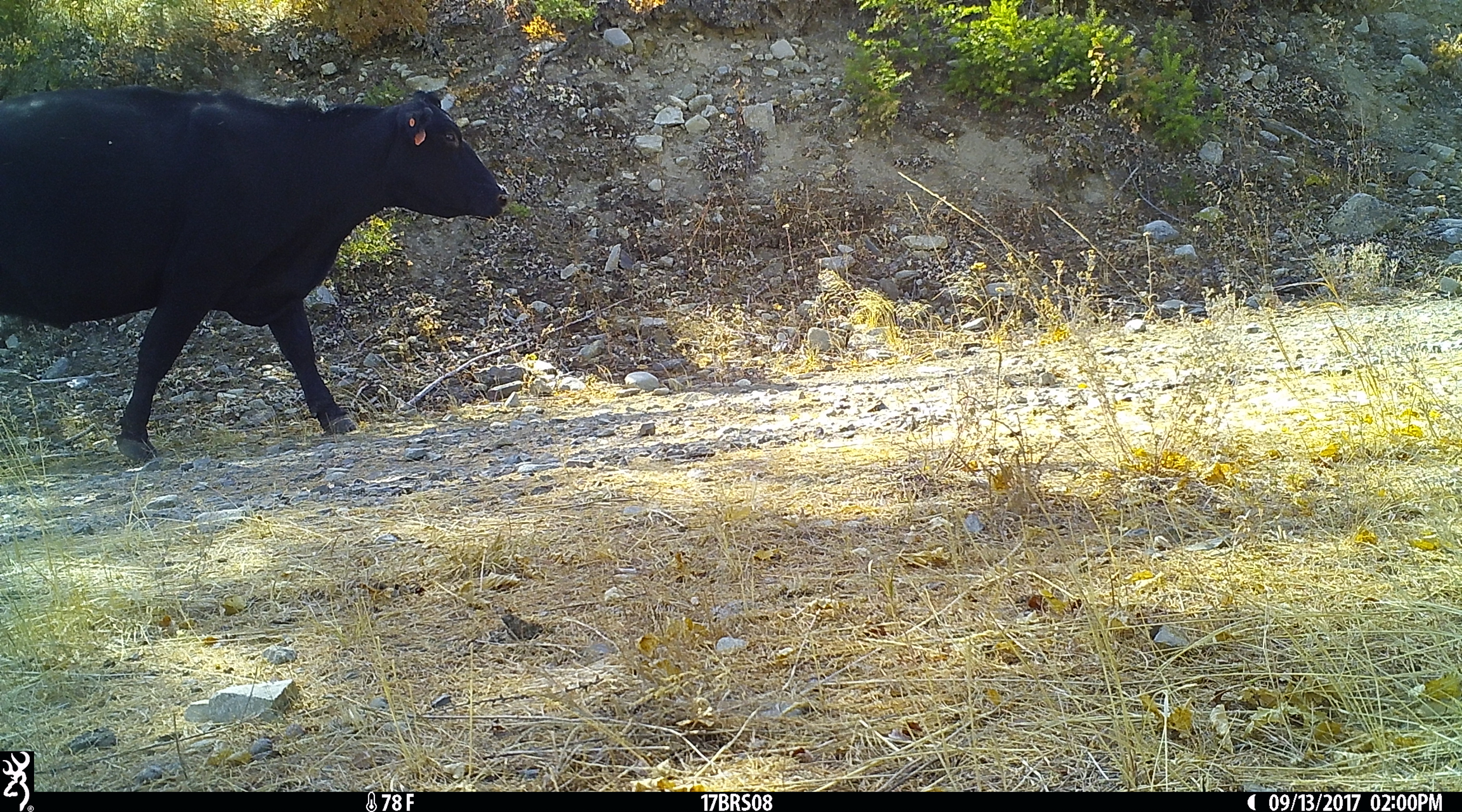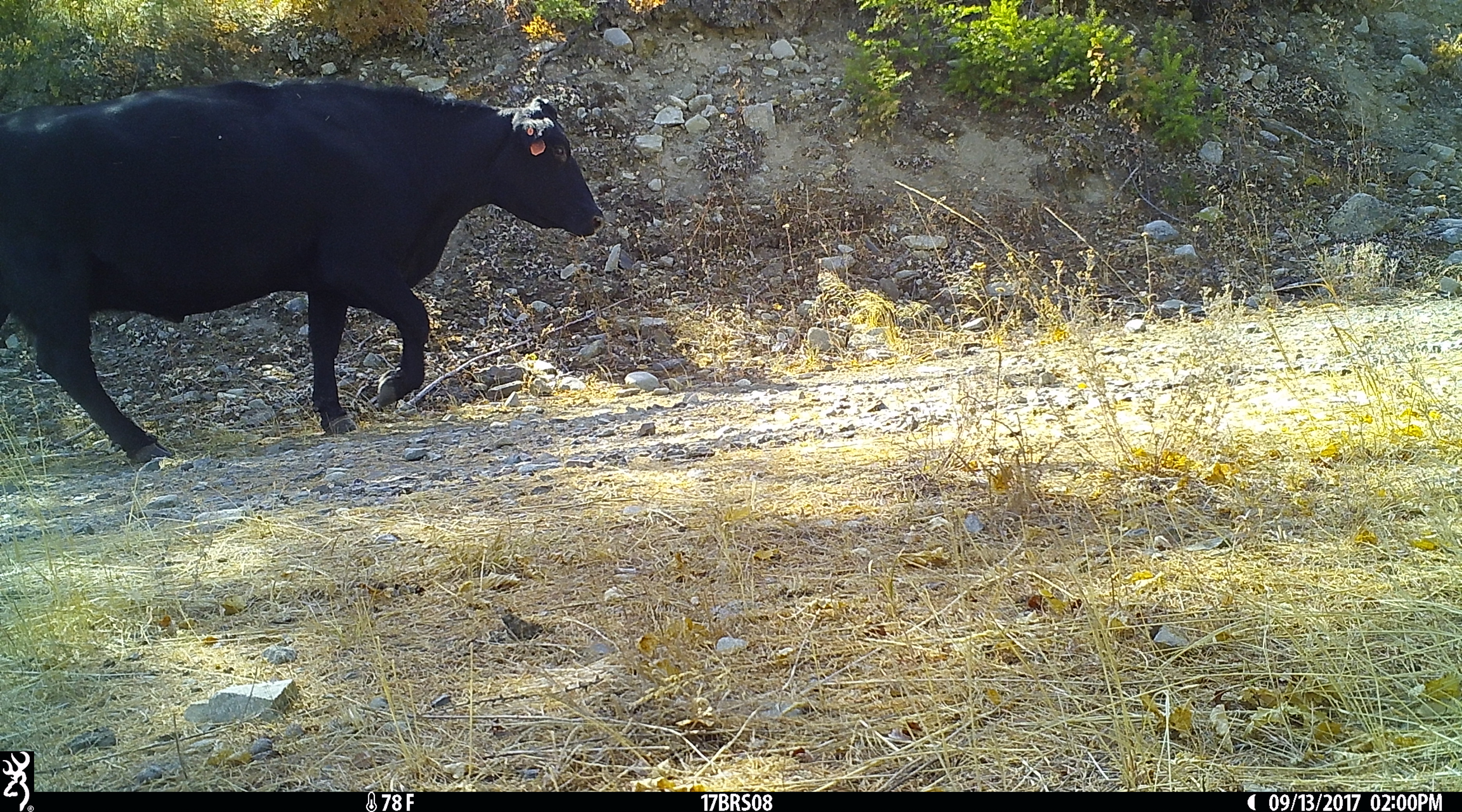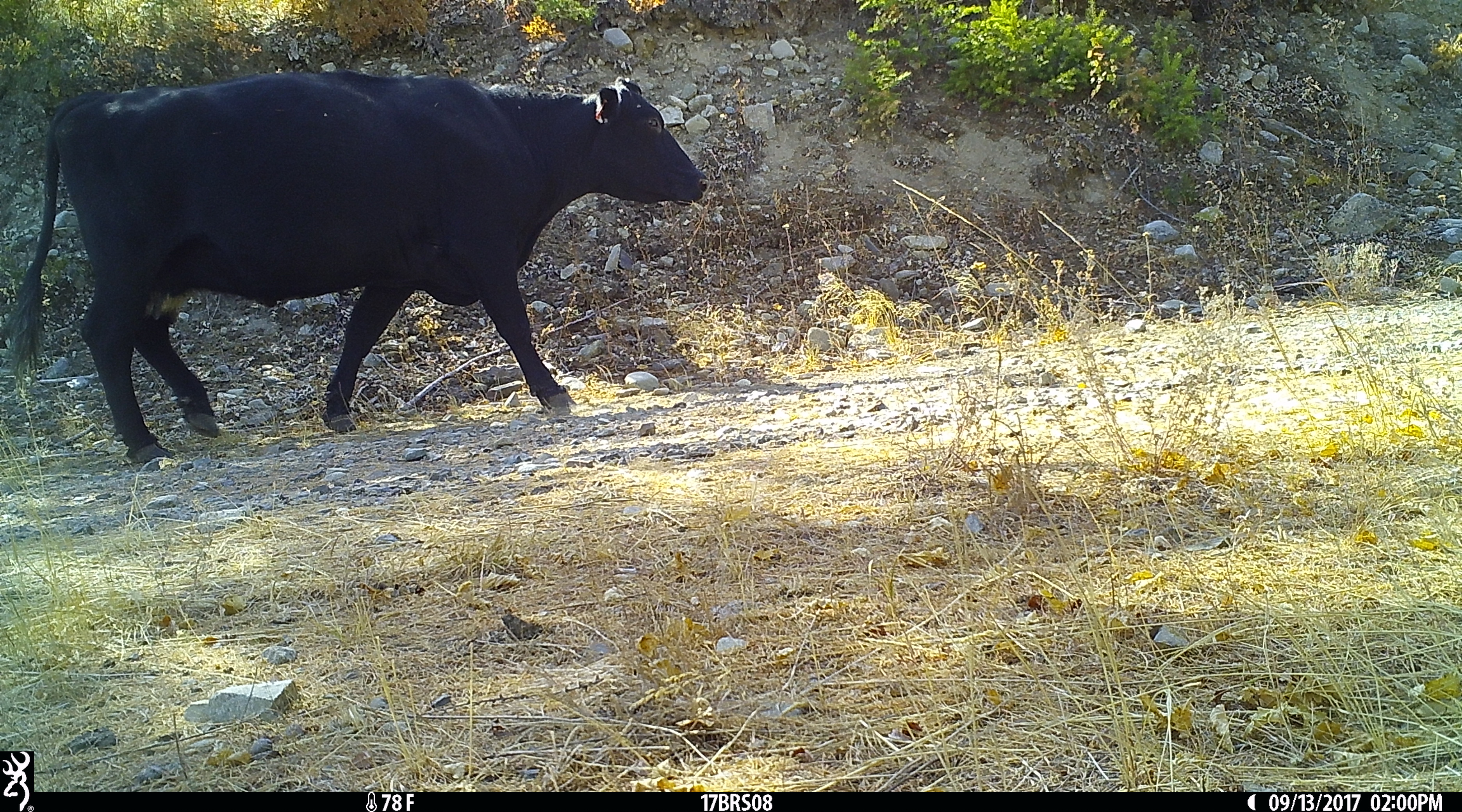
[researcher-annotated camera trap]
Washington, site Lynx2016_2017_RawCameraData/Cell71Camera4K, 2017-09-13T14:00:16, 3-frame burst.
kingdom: Animalia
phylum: Chordata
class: Mammalia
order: Artiodactyla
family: Bovidae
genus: Bos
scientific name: Bos taurus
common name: domestic cattle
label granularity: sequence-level